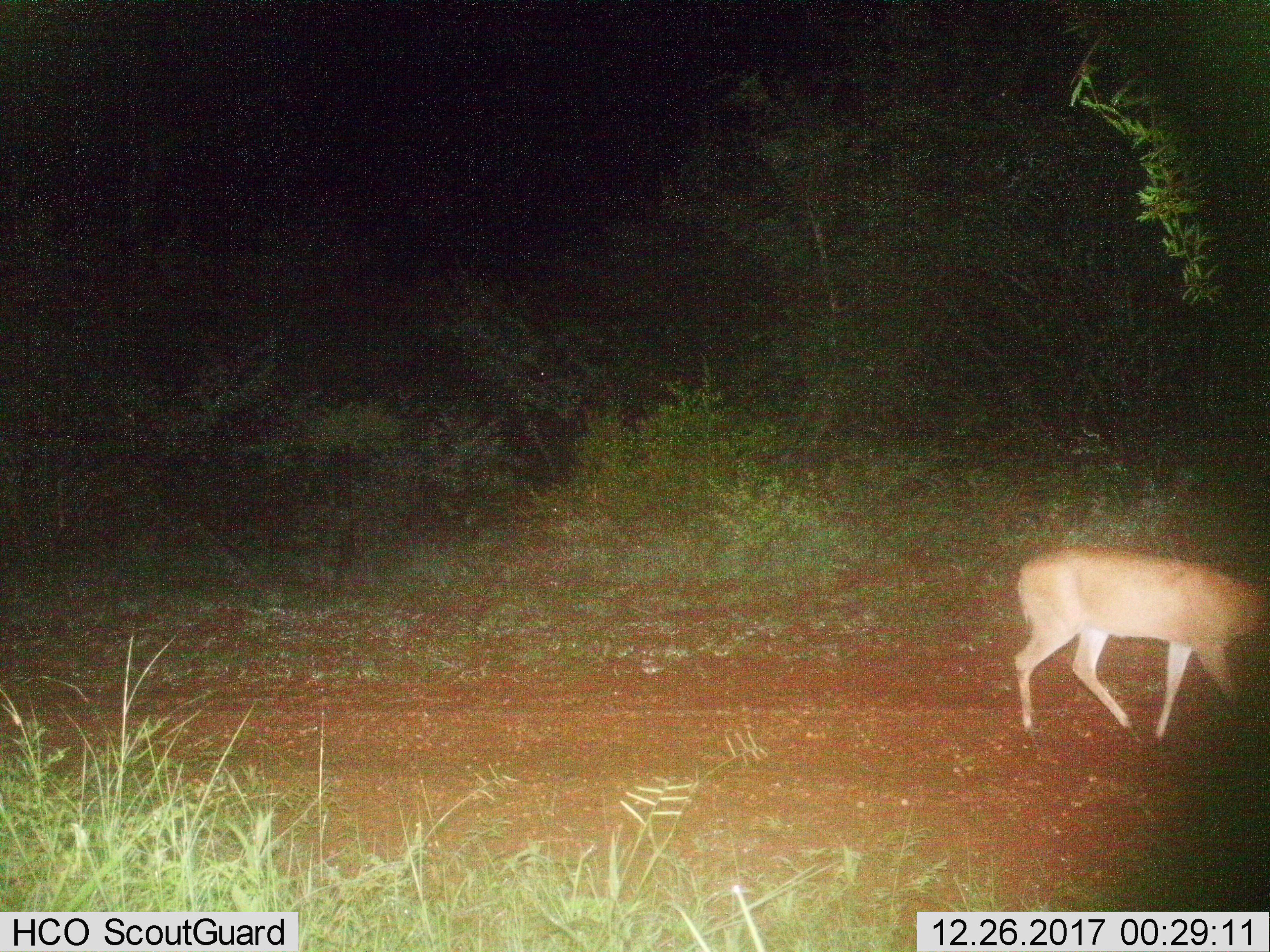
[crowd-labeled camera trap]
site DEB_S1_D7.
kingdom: Animalia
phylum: Chordata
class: Mammalia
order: Artiodactyla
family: Bovidae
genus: Sylvicapra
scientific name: Sylvicapra grimmia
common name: common duiker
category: duikercommongrey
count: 1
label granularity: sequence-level